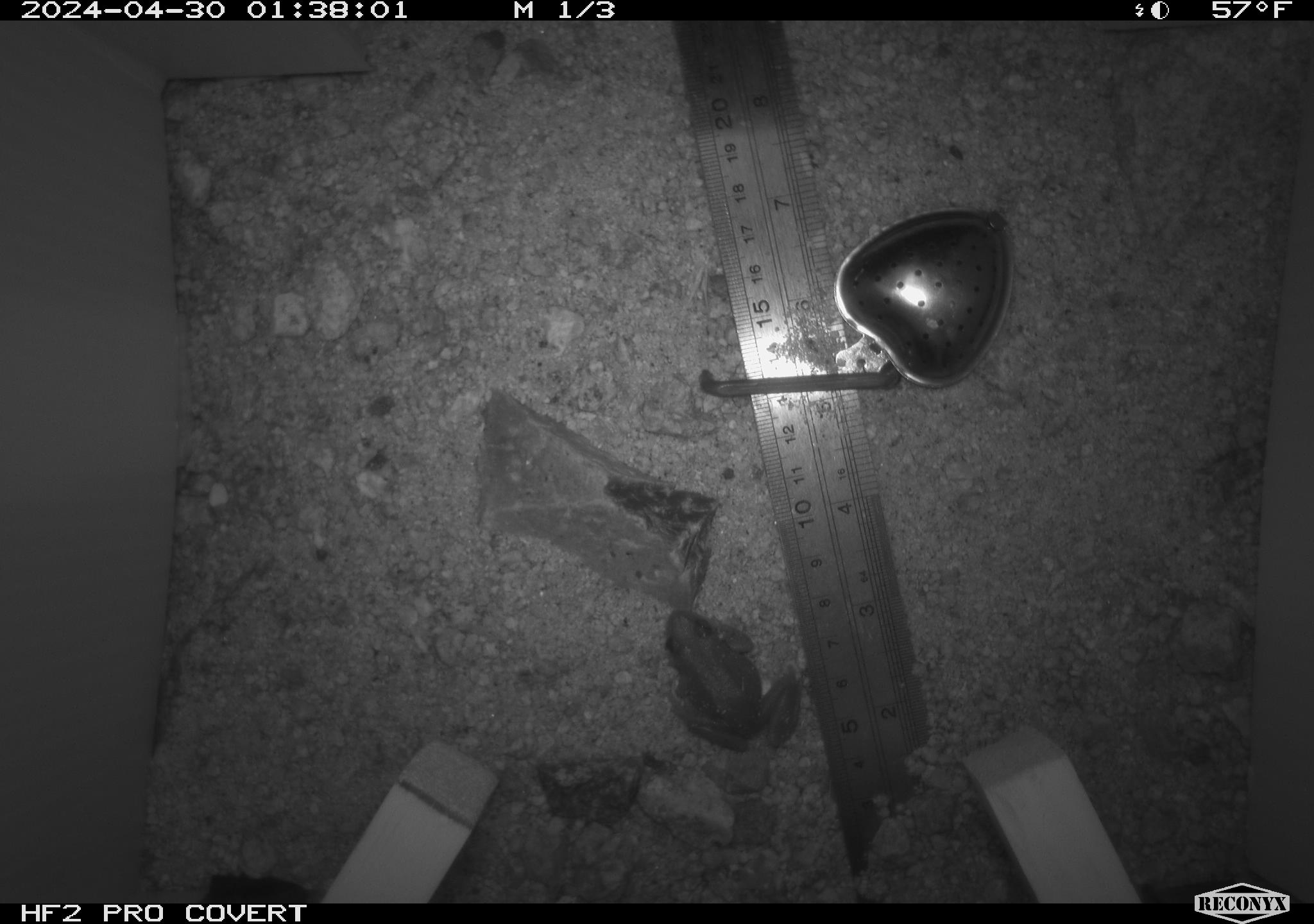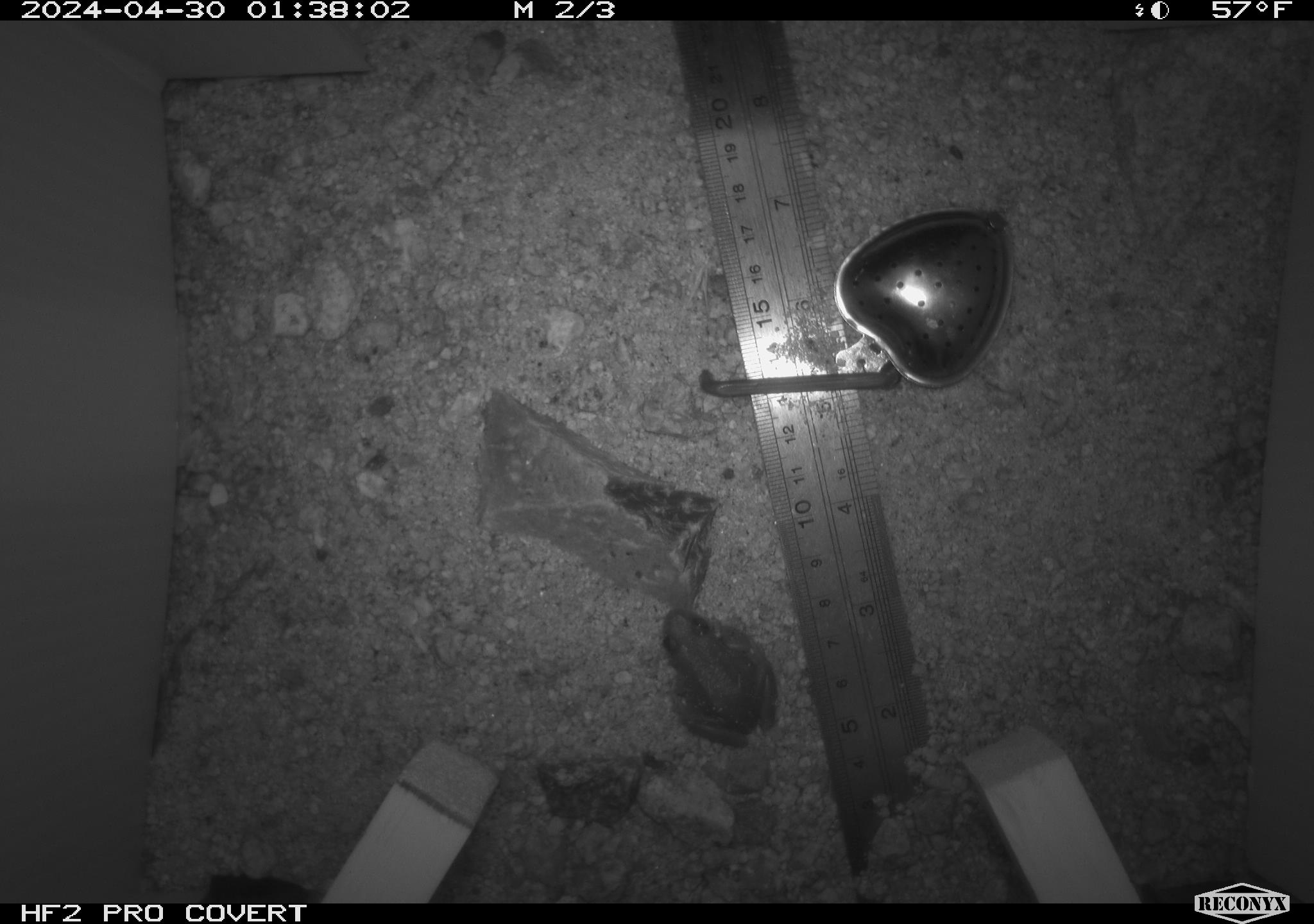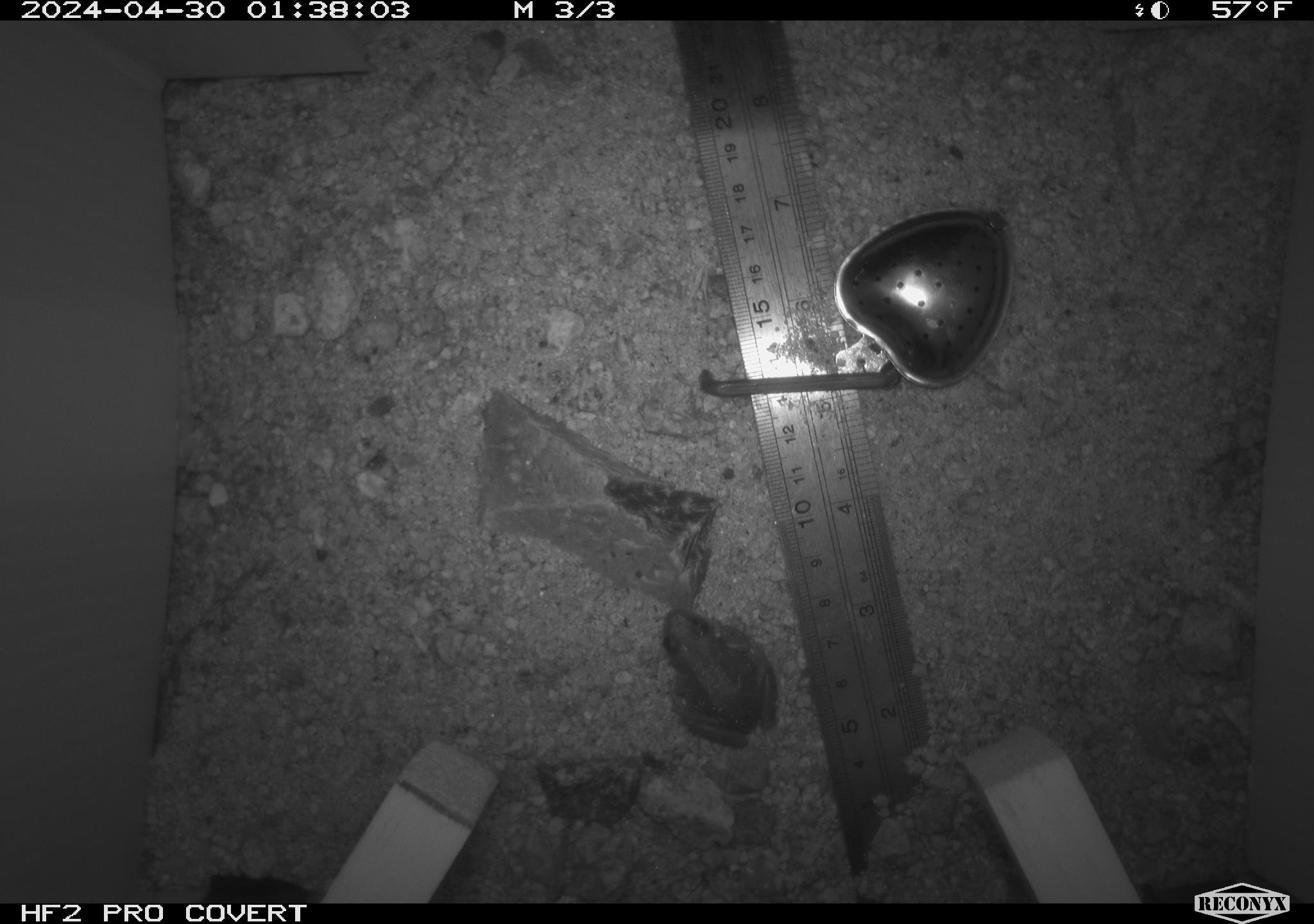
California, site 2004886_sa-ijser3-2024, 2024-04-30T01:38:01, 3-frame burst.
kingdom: Animalia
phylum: Chordata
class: Amphibia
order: Anura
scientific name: Anura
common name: frogs